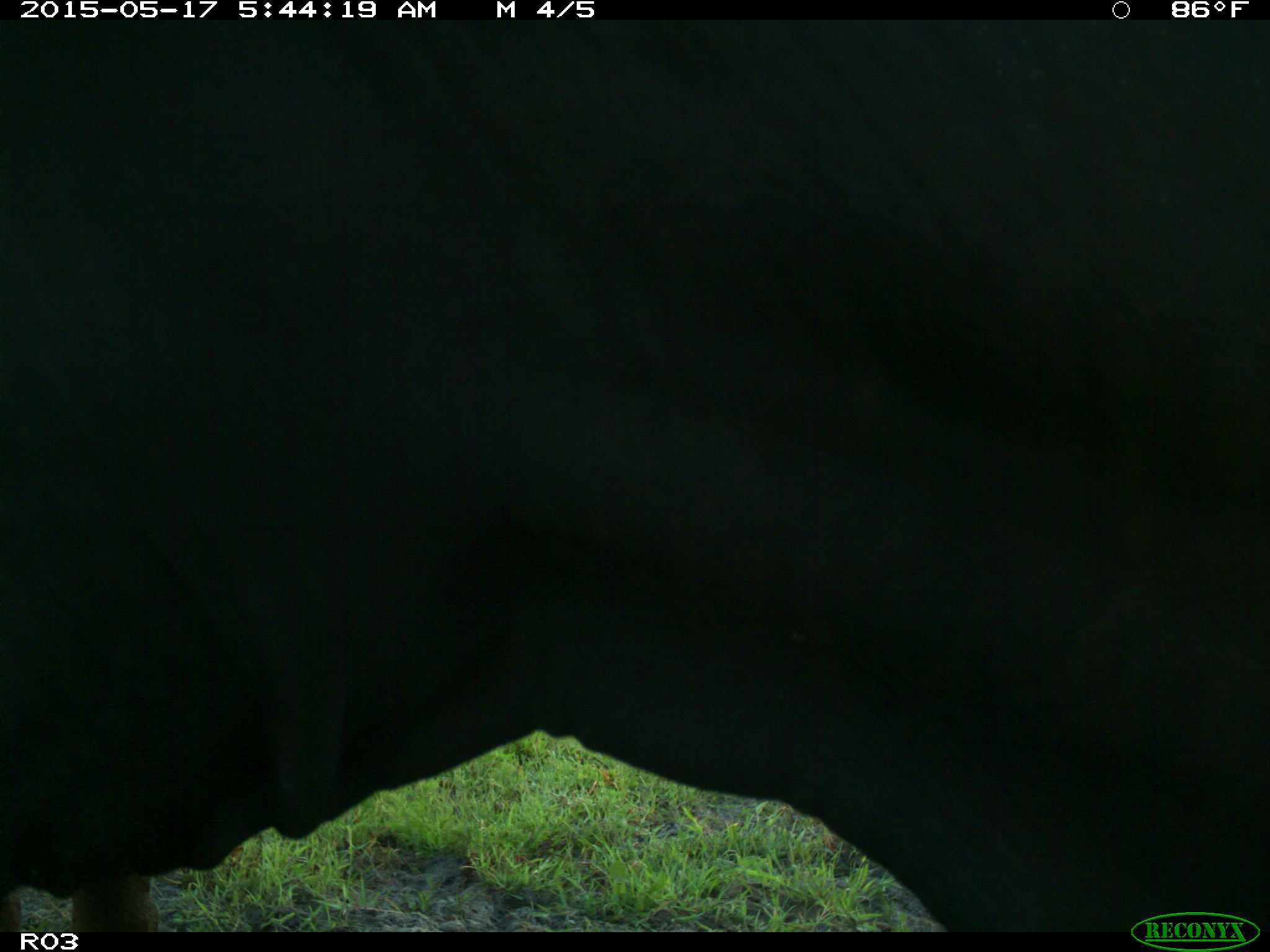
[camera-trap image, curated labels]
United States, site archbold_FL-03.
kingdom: Animalia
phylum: Chordata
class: Mammalia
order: Artiodactyla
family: Bovidae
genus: Bos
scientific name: Bos taurus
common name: domestic cow